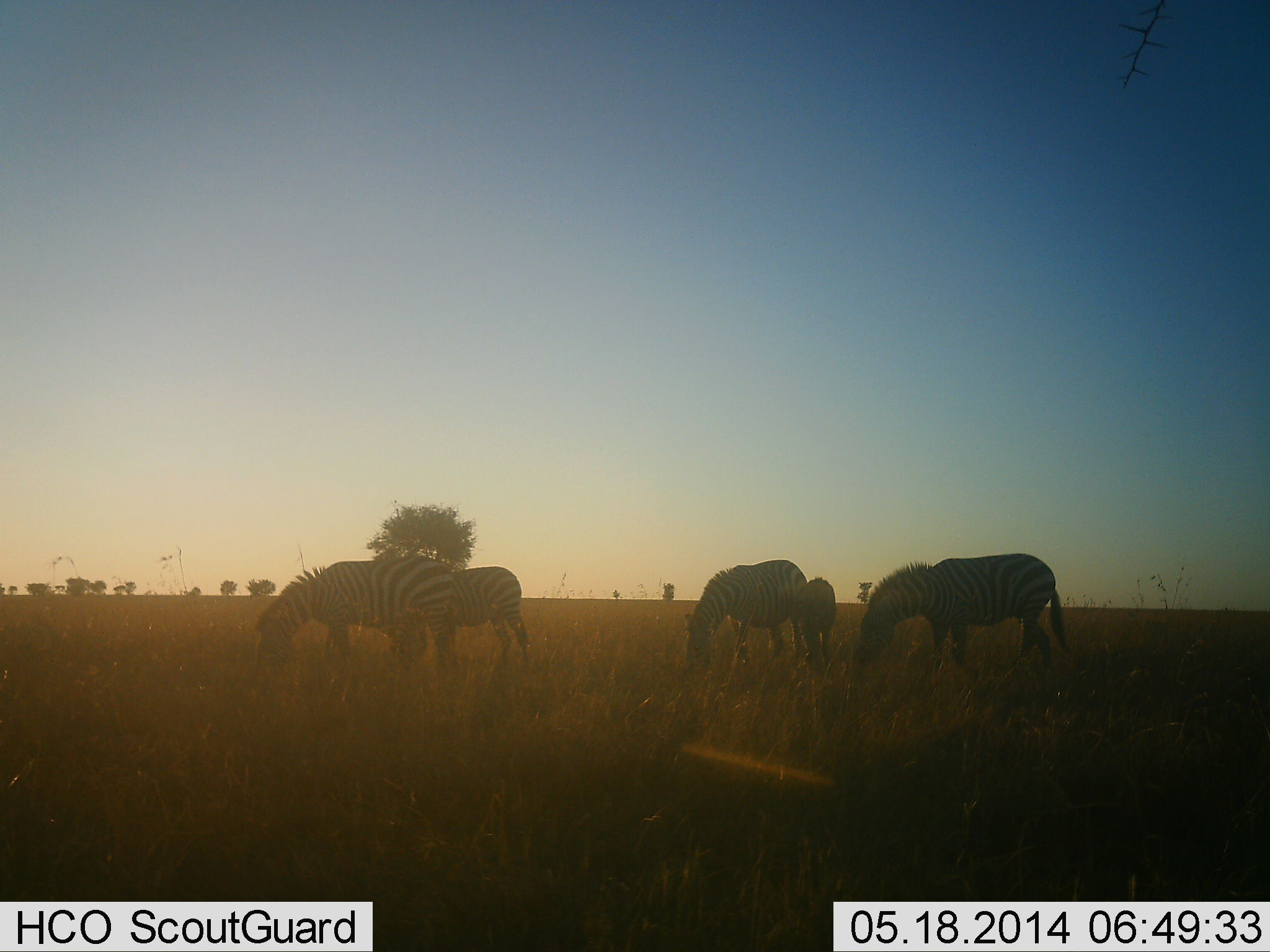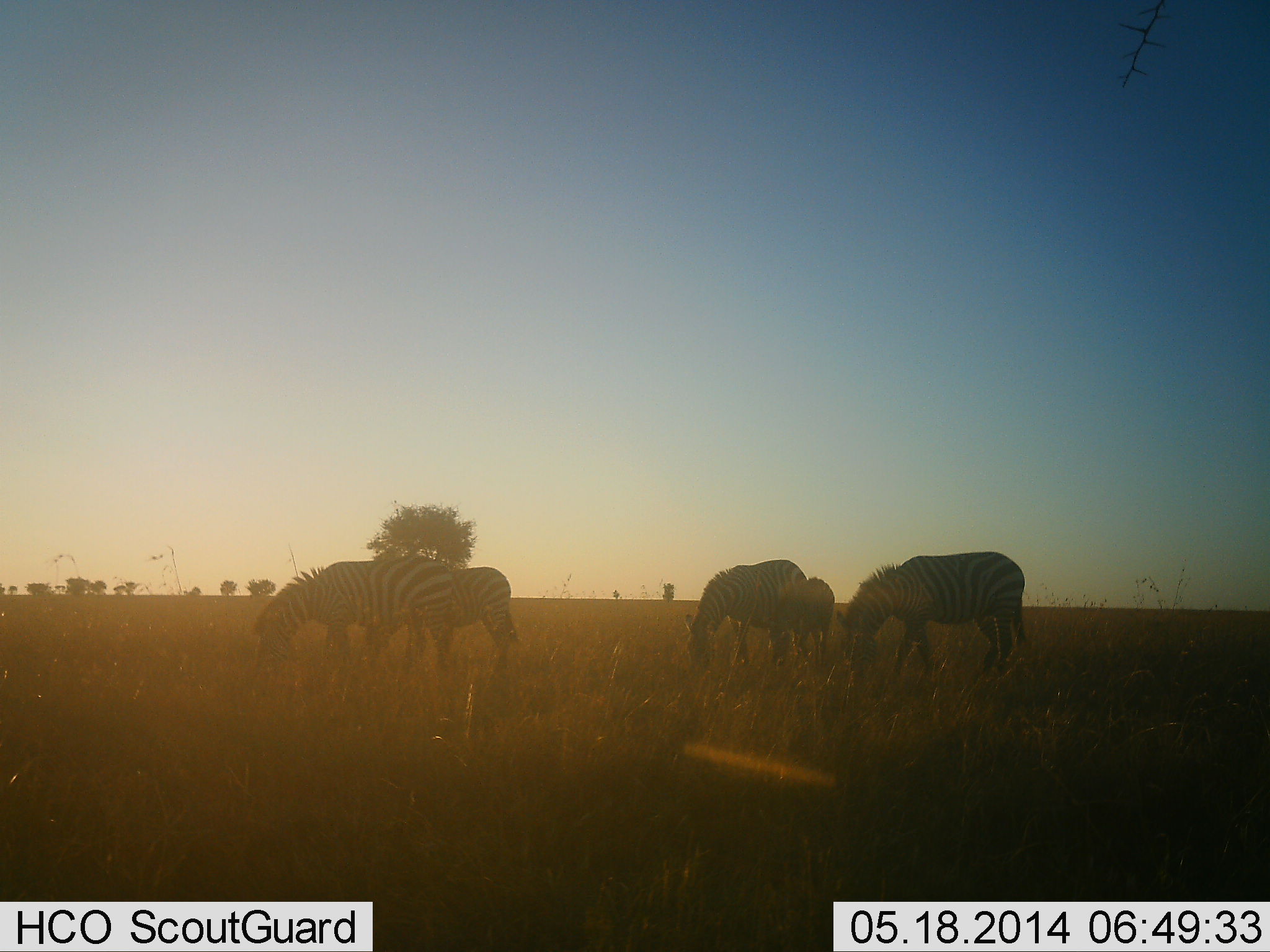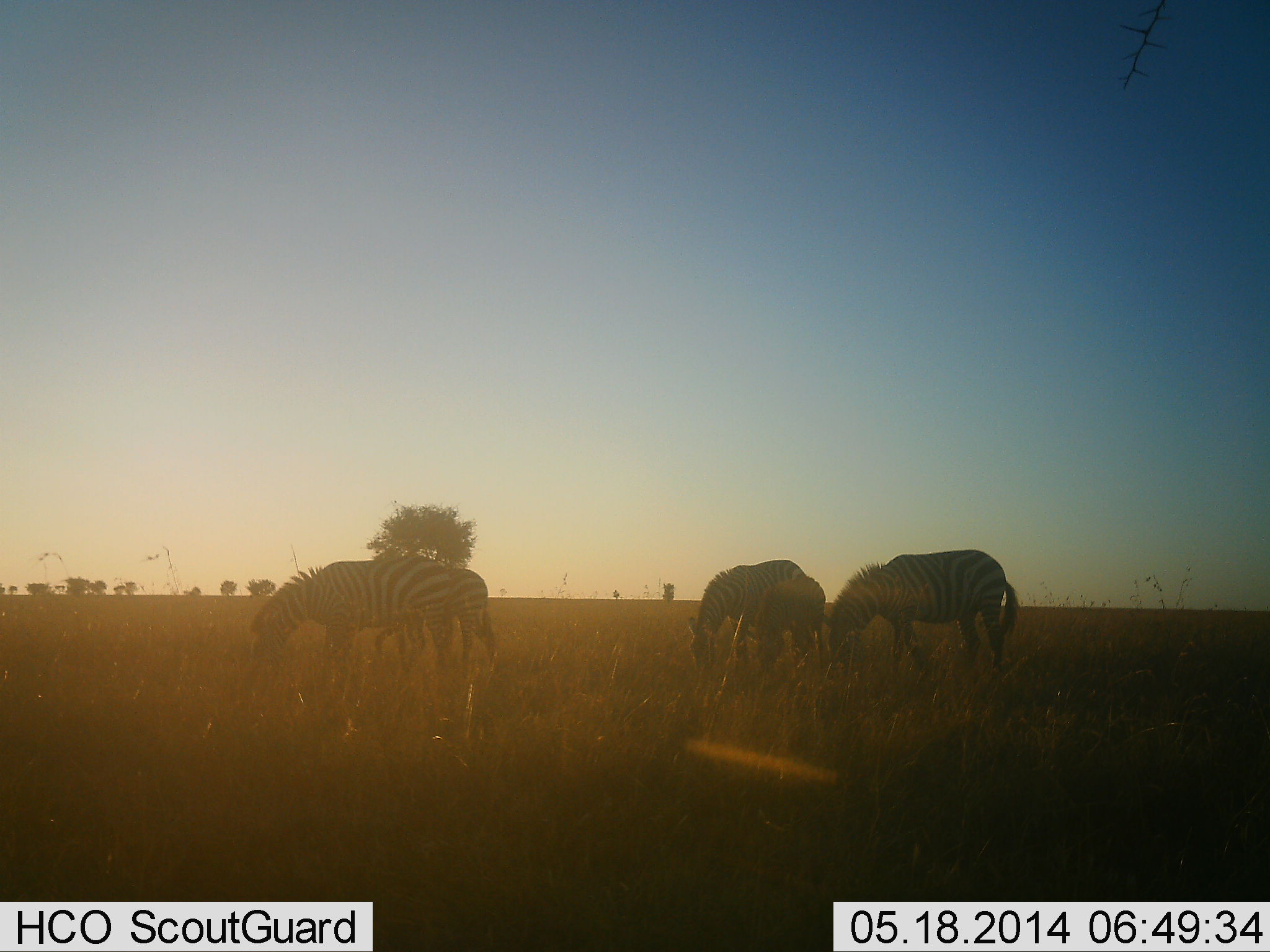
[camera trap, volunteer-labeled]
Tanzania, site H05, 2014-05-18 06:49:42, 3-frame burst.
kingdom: Animalia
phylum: Chordata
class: Mammalia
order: Perissodactyla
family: Equidae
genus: Equus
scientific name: Equus quagga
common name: plains zebra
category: zebra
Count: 5.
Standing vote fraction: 40%.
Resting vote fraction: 0%.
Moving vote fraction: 40%.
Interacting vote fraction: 0%.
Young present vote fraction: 40%.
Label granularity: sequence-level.